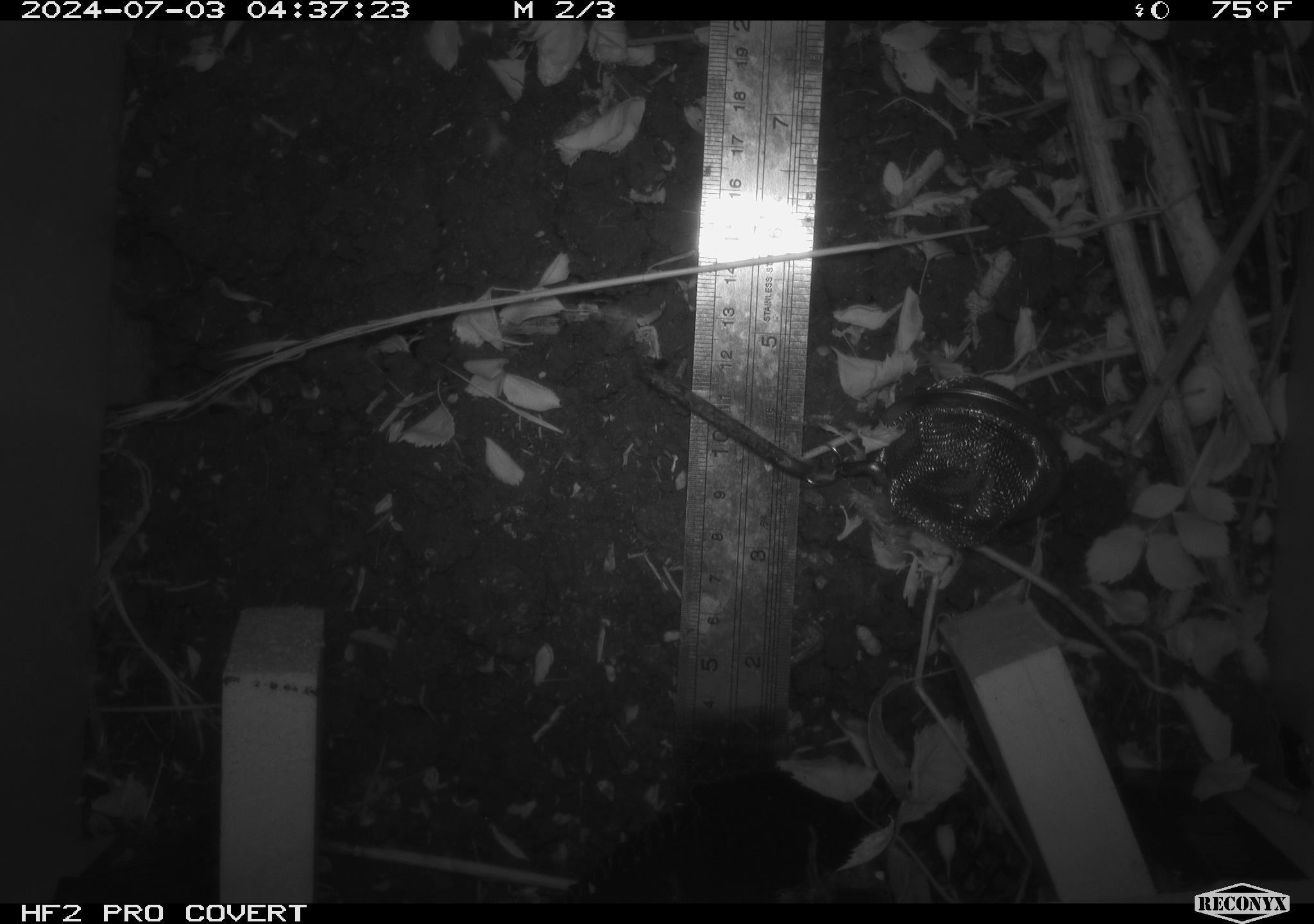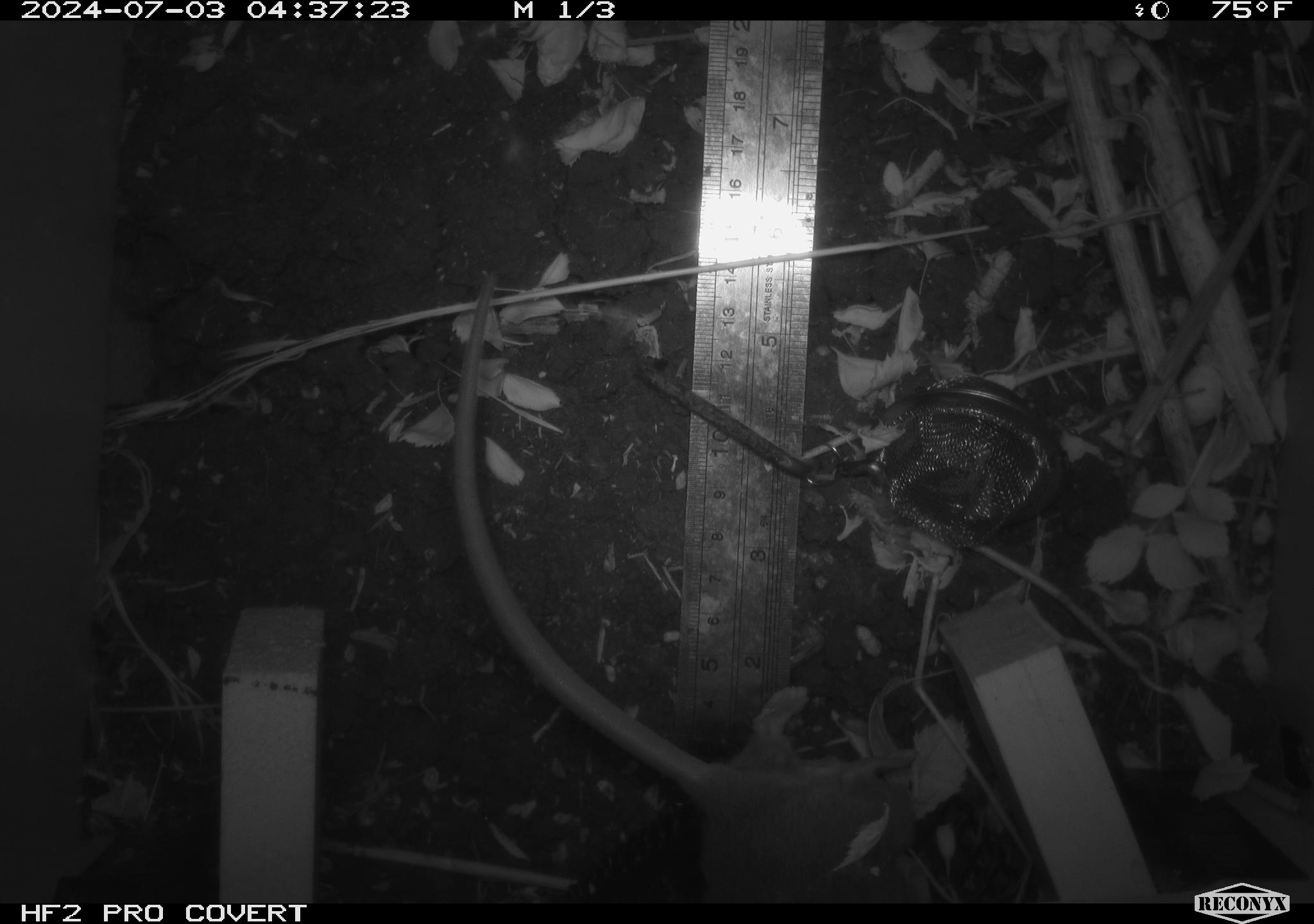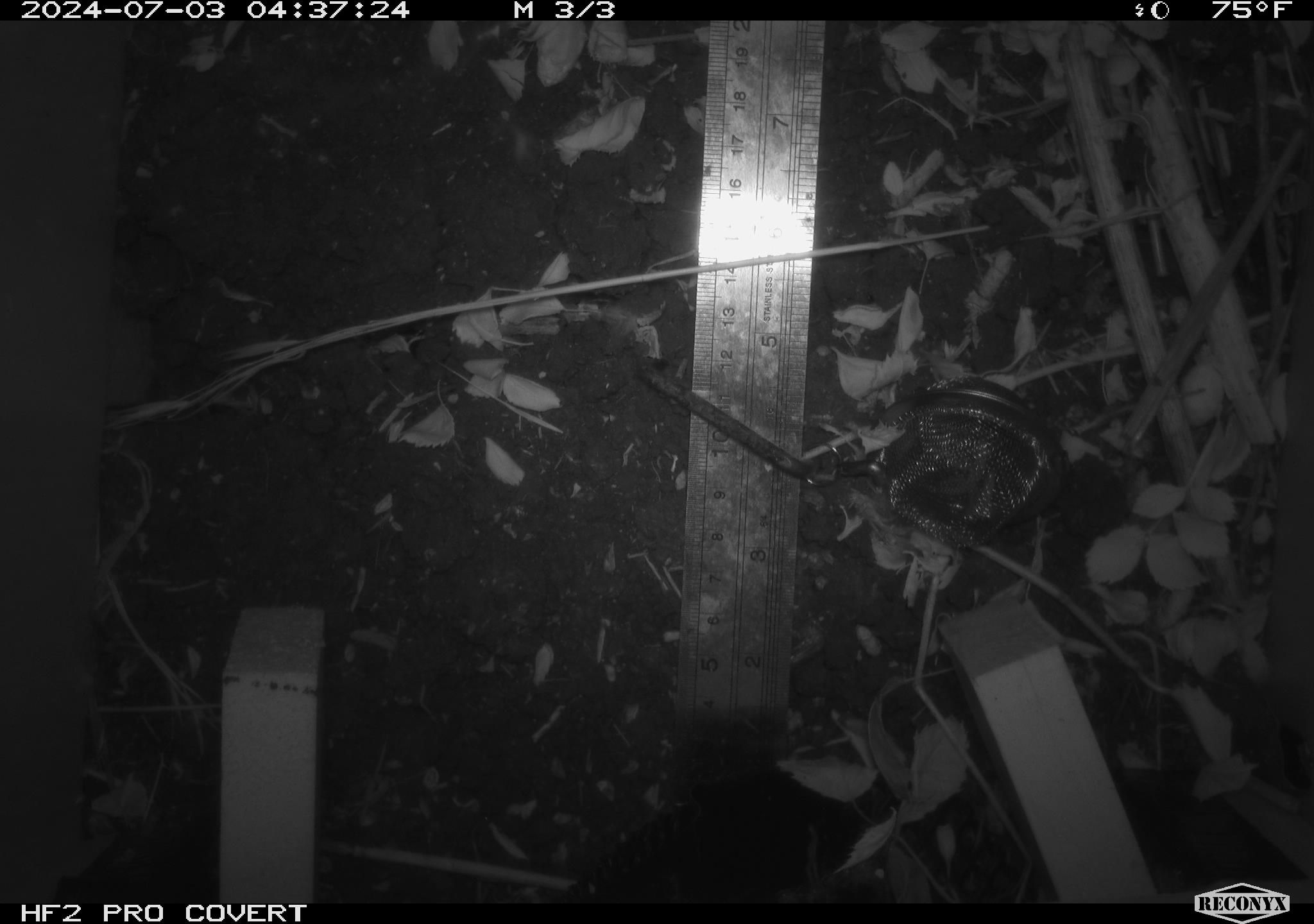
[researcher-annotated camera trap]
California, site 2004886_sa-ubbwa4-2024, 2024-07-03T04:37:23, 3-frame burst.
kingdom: Animalia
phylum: Chordata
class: Mammalia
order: Rodentia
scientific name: Rodentia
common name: woodrat or rat or mouse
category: woodrat or rat or mouse species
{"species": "woodrat or rat or mouse species (woodrat or rat or mouse) (Rodentia)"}